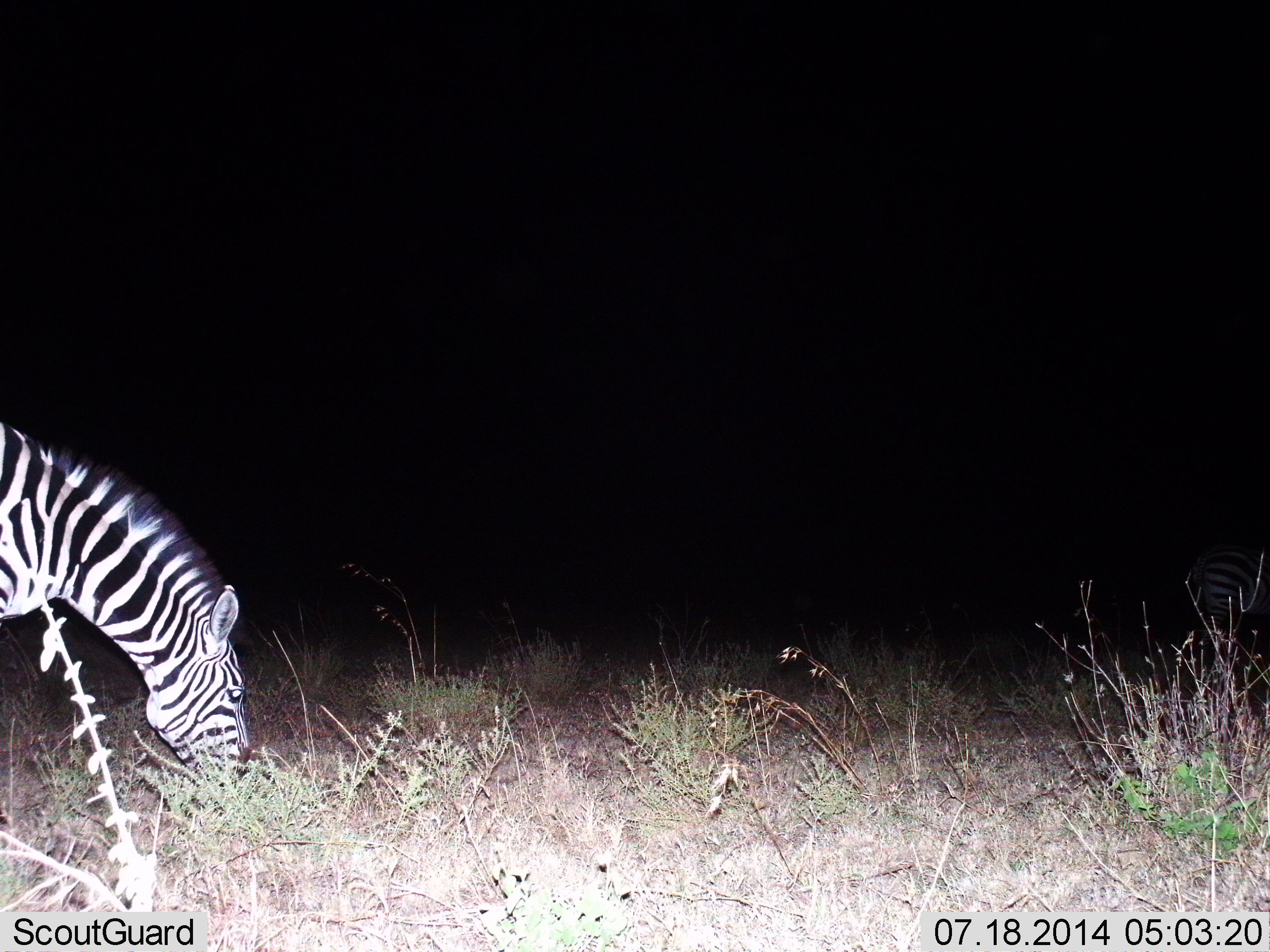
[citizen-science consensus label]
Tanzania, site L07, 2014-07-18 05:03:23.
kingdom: Animalia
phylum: Chordata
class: Mammalia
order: Perissodactyla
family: Equidae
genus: Equus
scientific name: Equus quagga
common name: plains zebra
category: zebra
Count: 1.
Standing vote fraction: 40%.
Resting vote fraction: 0%.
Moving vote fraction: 0%.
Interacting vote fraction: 0%.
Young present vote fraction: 0%.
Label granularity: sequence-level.